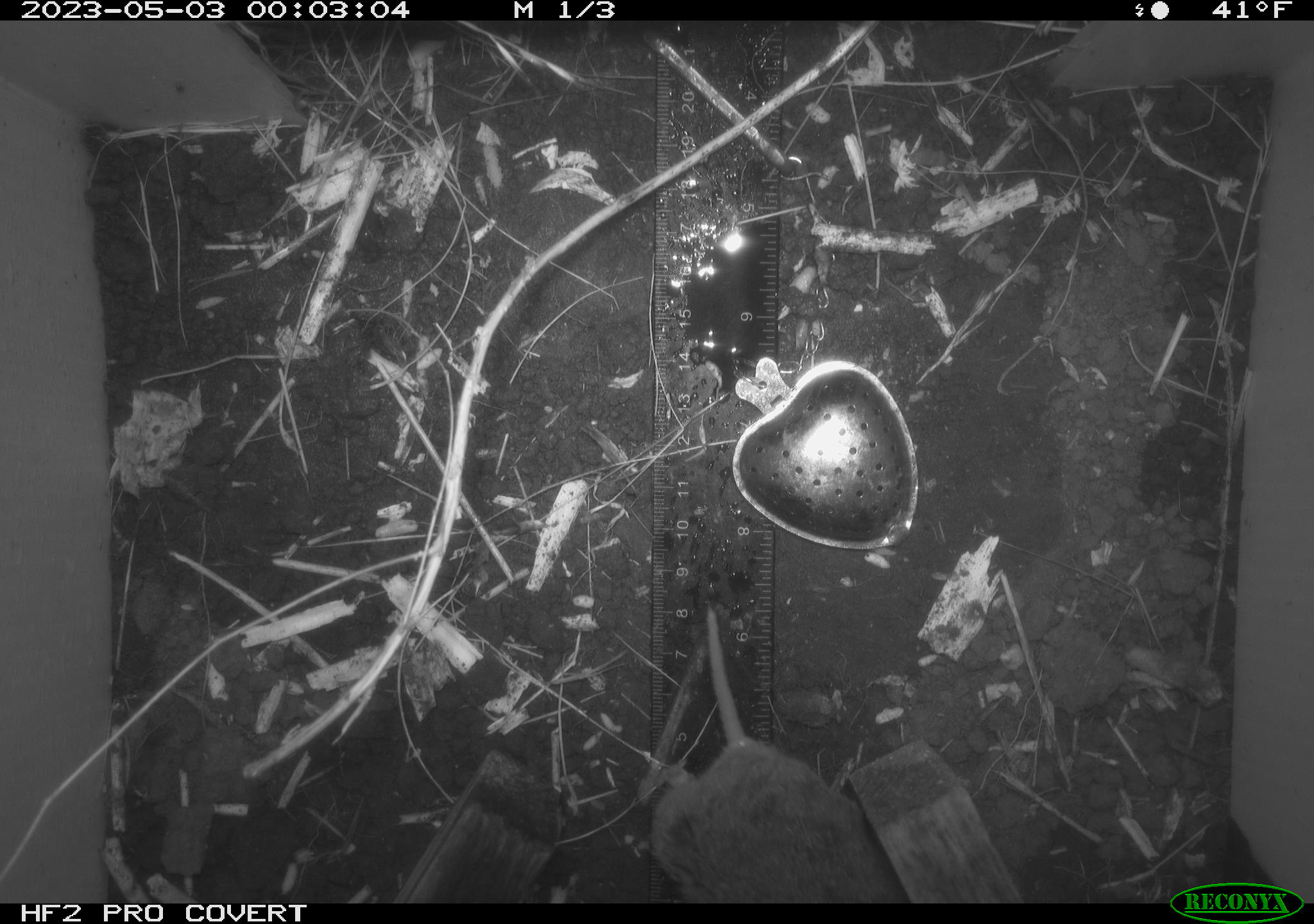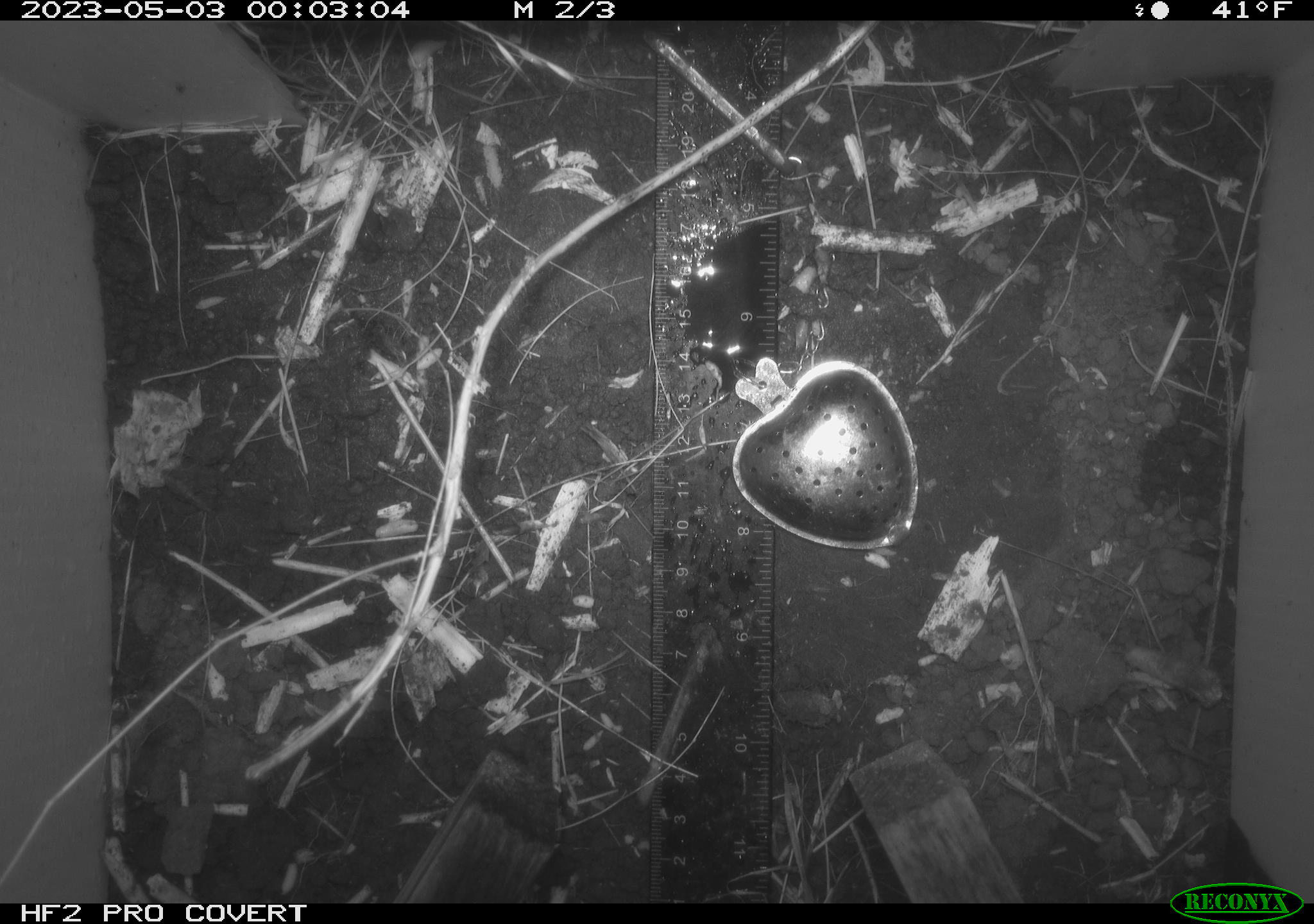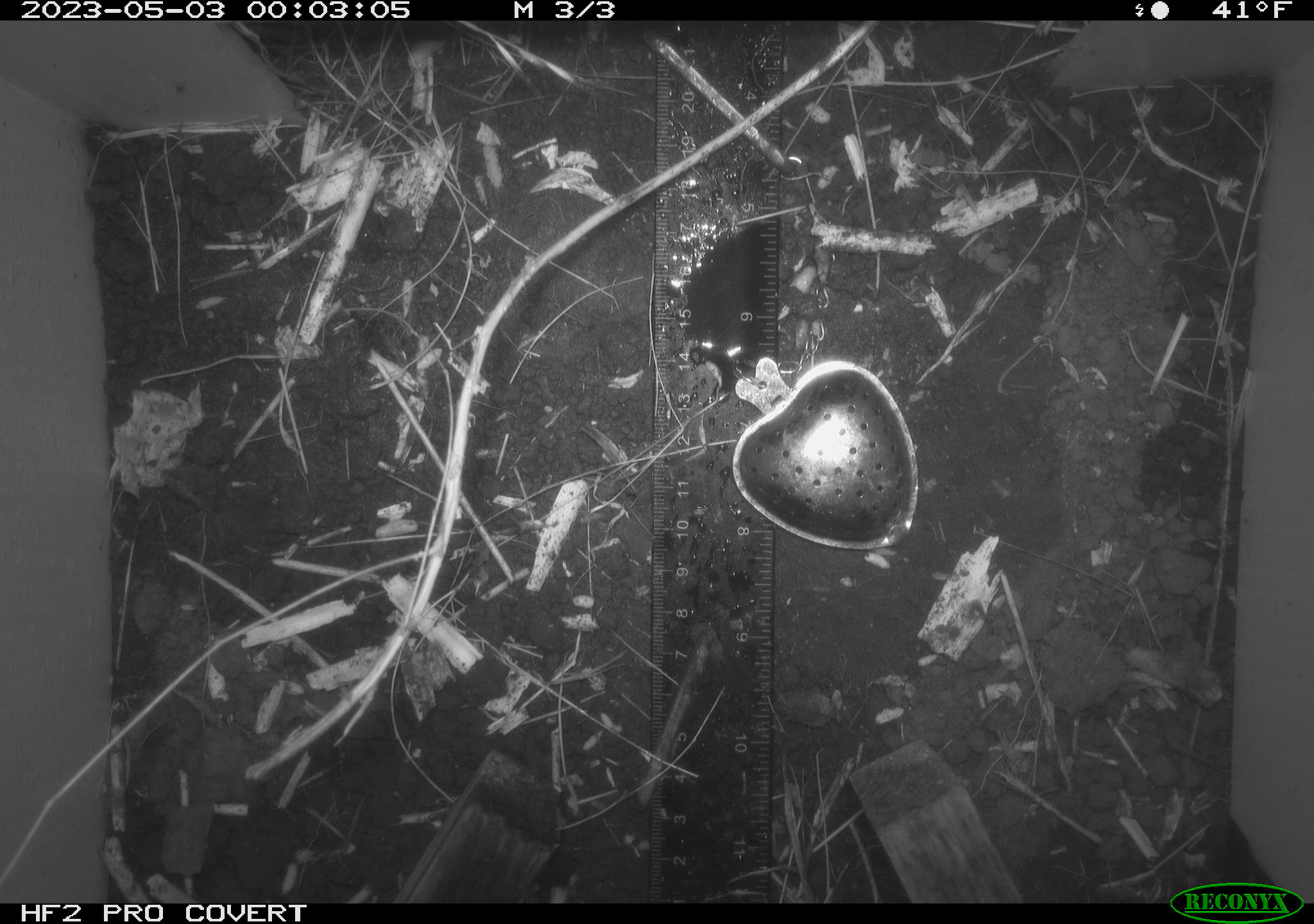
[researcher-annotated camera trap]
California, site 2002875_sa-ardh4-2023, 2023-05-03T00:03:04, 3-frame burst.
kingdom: Animalia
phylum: Chordata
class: Mammalia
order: Rodentia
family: Cricetidae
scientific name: Arvicolinae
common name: voles, lemmings, and muskrats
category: arvicolinae subfamily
Arvicolinae subfamily (voles, lemmings, and muskrats) (Arvicolinae).